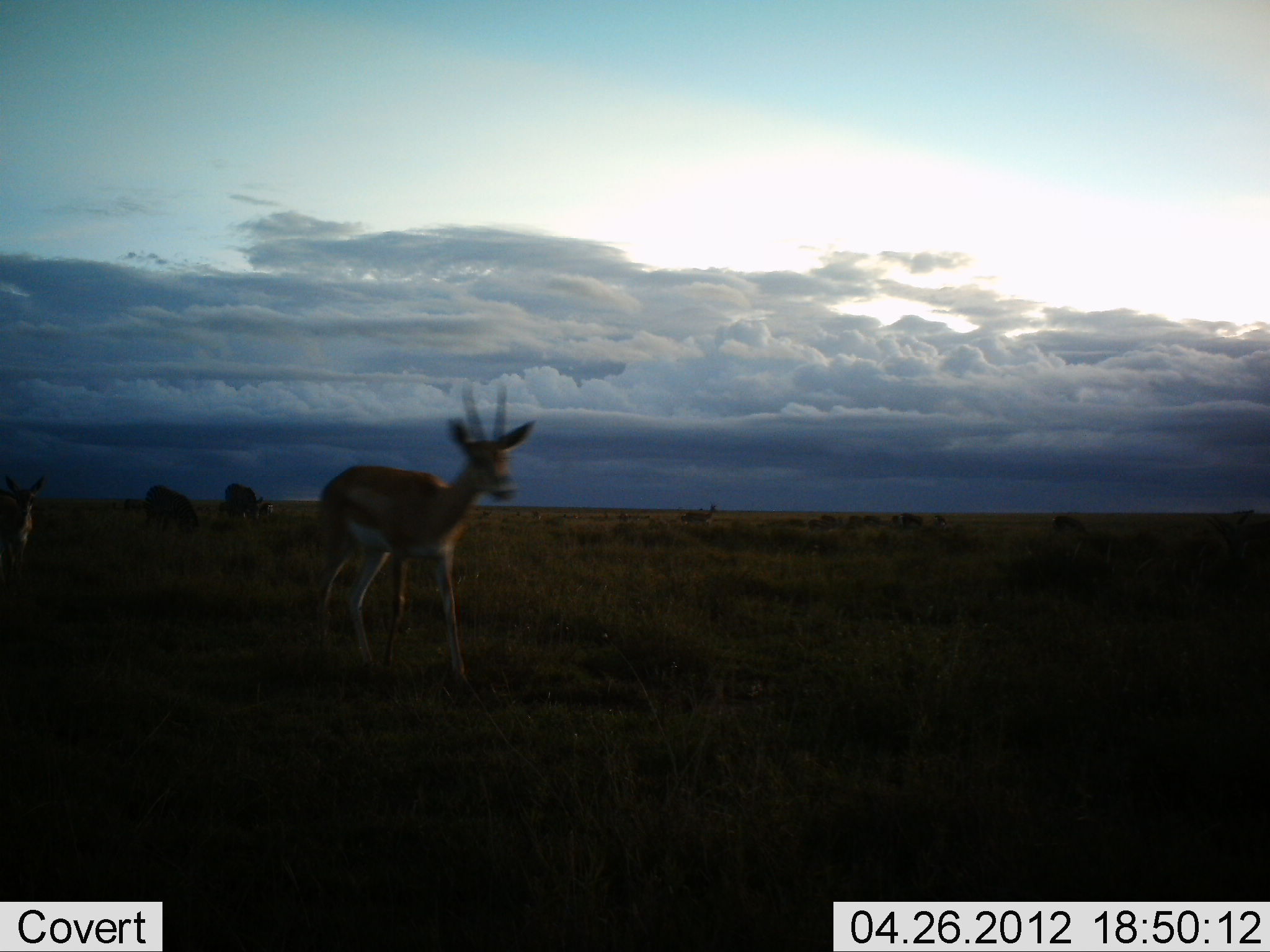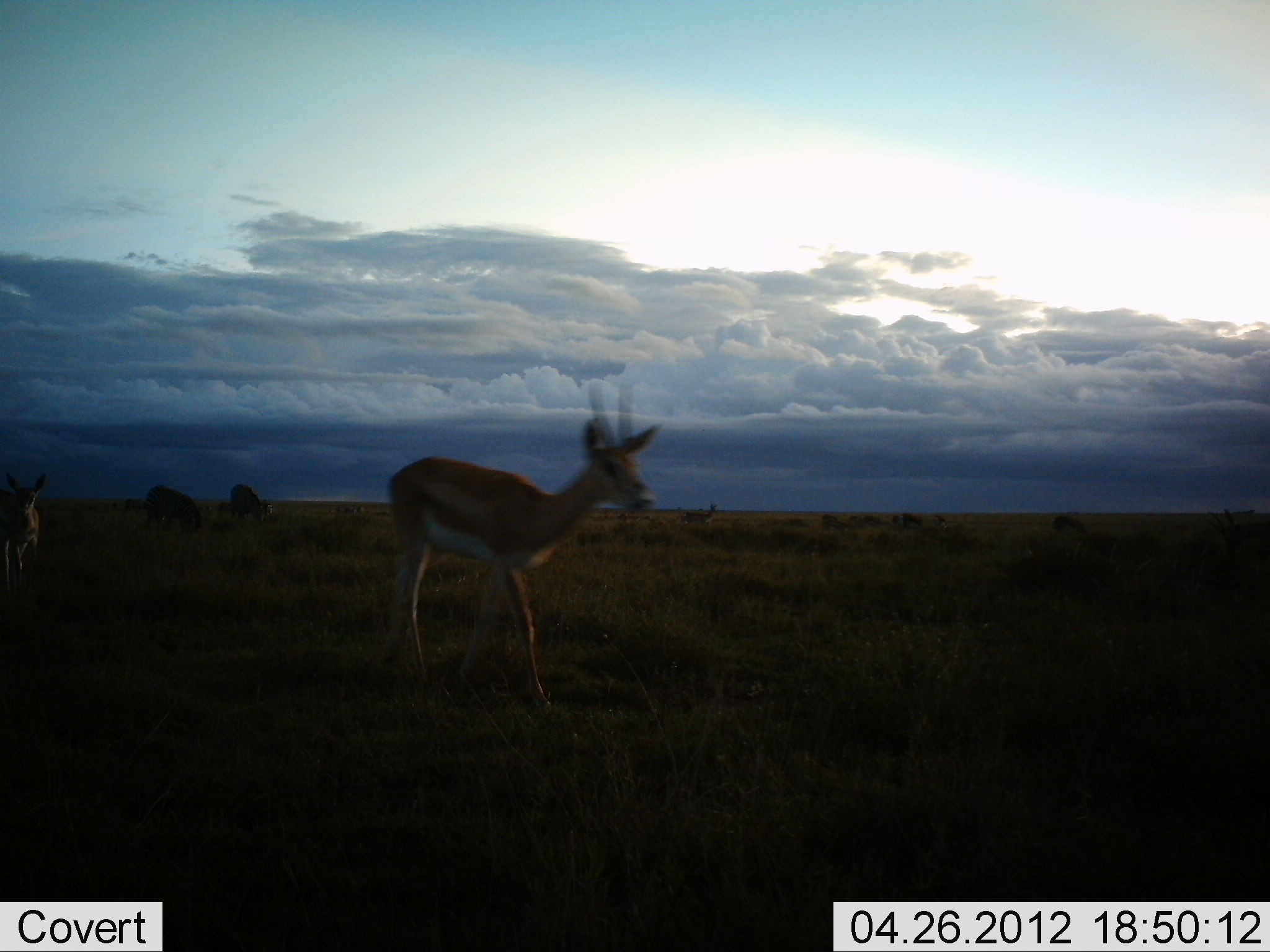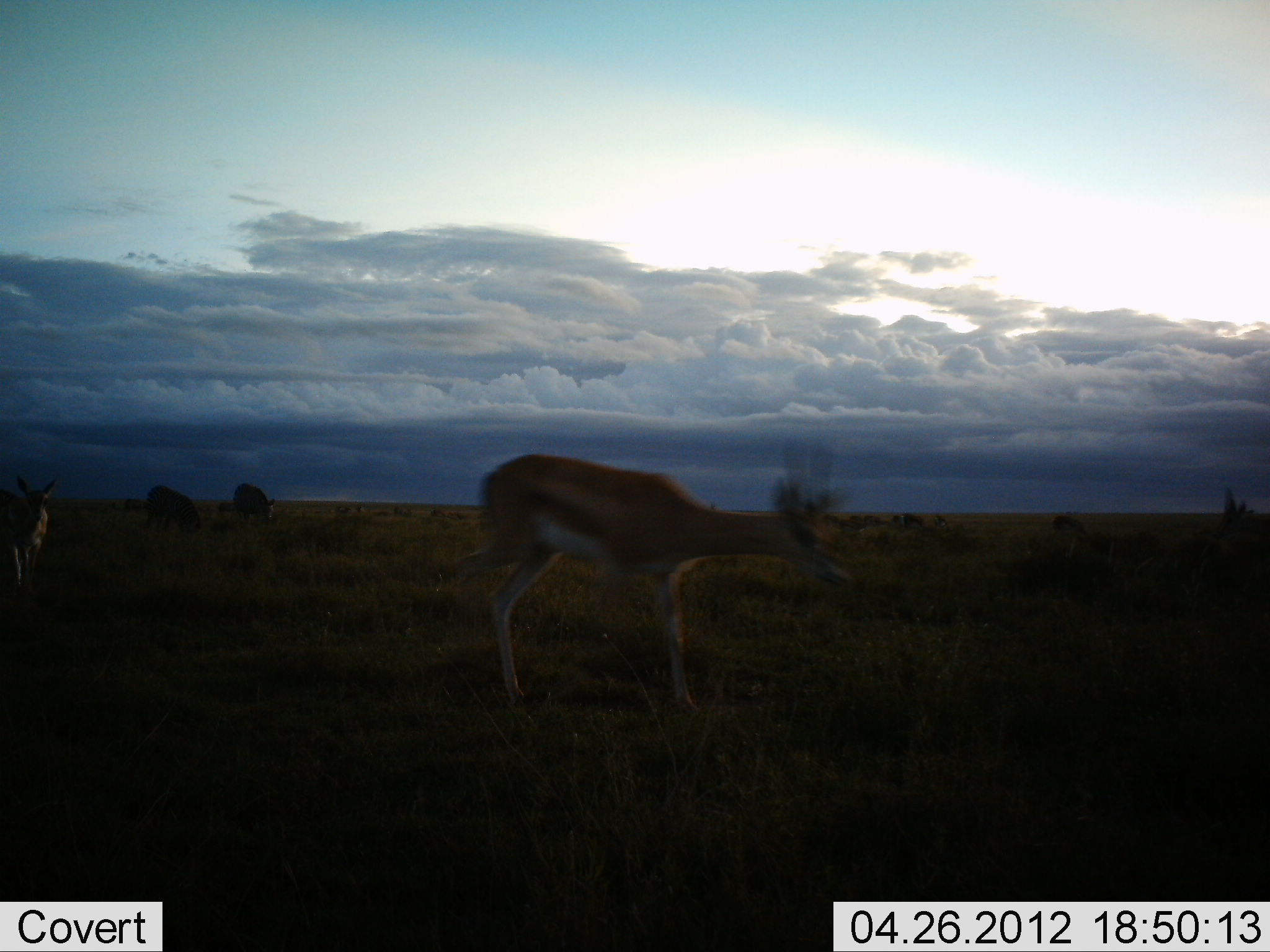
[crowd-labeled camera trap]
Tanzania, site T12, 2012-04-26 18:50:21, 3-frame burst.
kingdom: Animalia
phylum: Chordata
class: Mammalia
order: Artiodactyla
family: Bovidae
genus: Eudorcas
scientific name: Eudorcas thomsonii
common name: thomson's gazelle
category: gazellethomsons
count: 4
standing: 19%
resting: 0%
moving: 90%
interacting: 0%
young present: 0%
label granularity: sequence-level